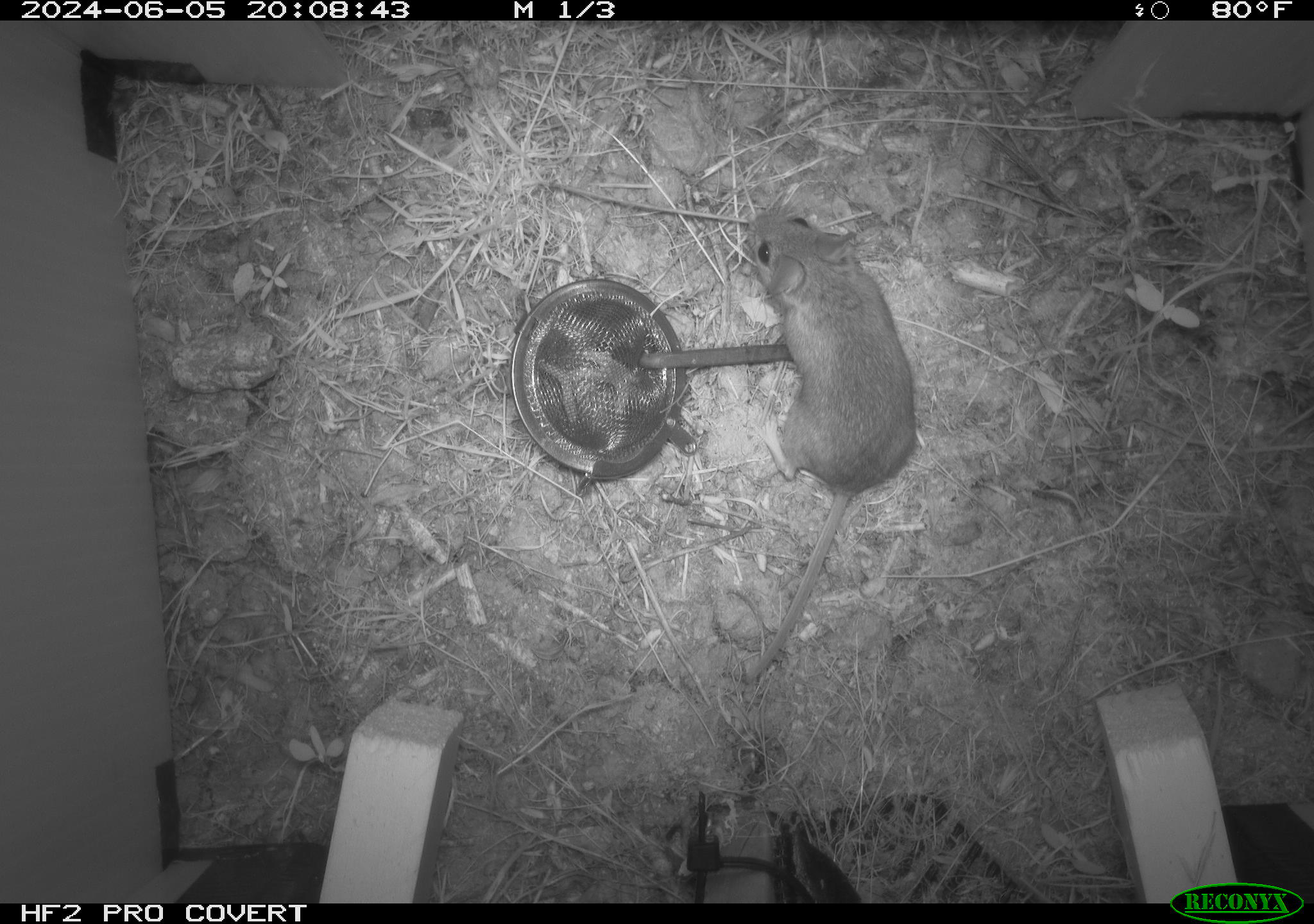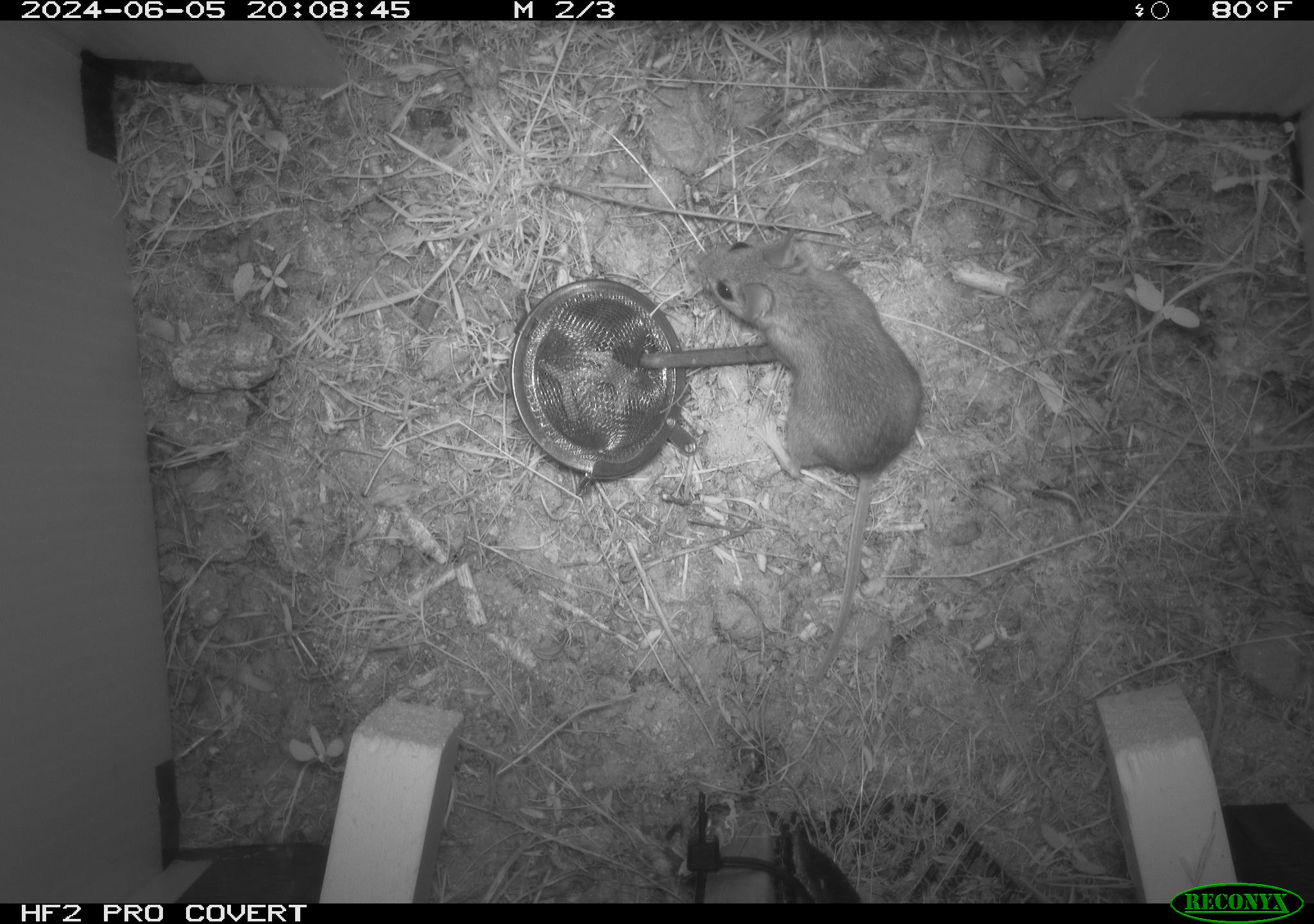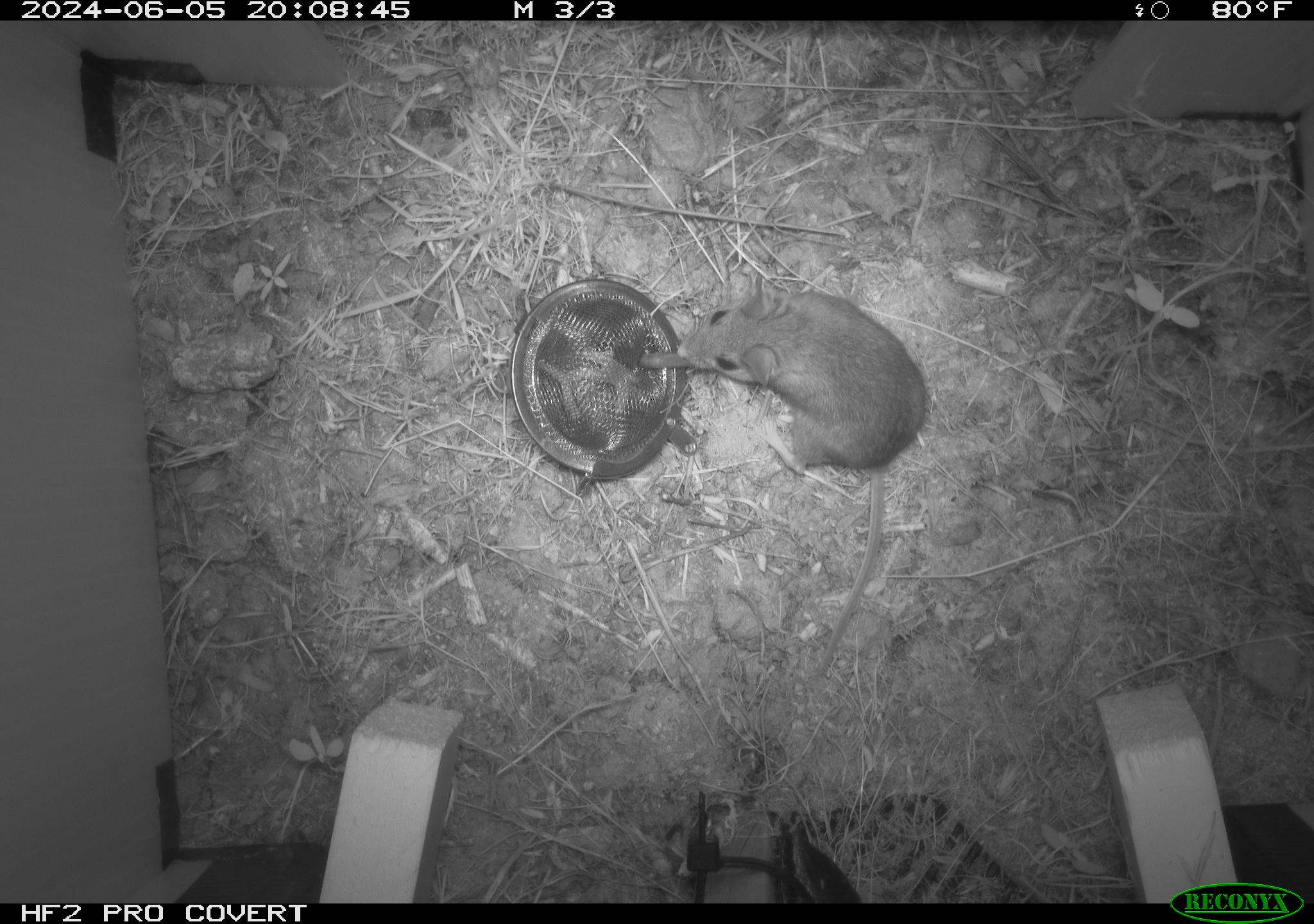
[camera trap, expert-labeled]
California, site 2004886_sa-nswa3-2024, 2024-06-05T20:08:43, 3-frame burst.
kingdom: Animalia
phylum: Chordata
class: Mammalia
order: Rodentia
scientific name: Rodentia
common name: rodent